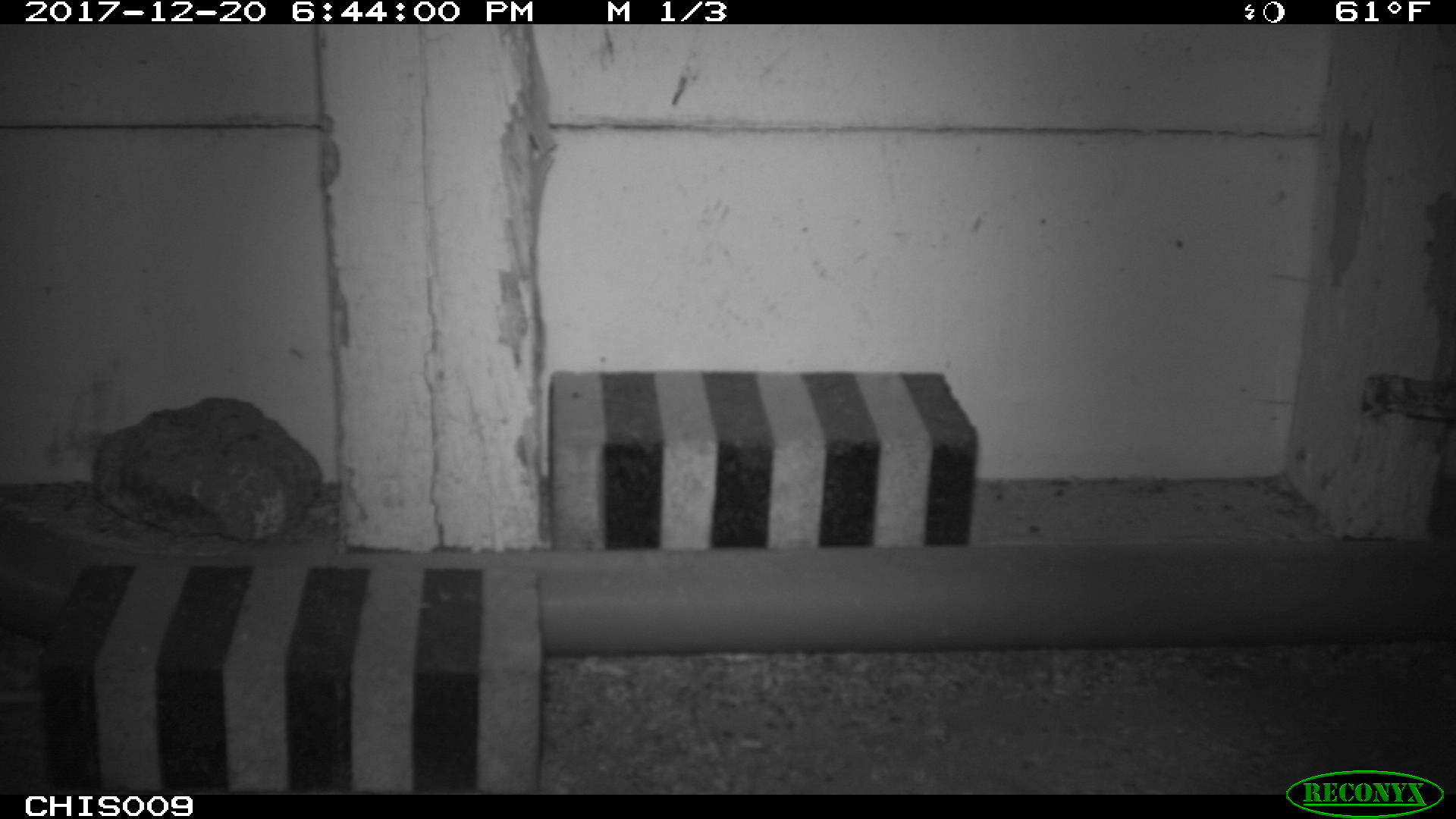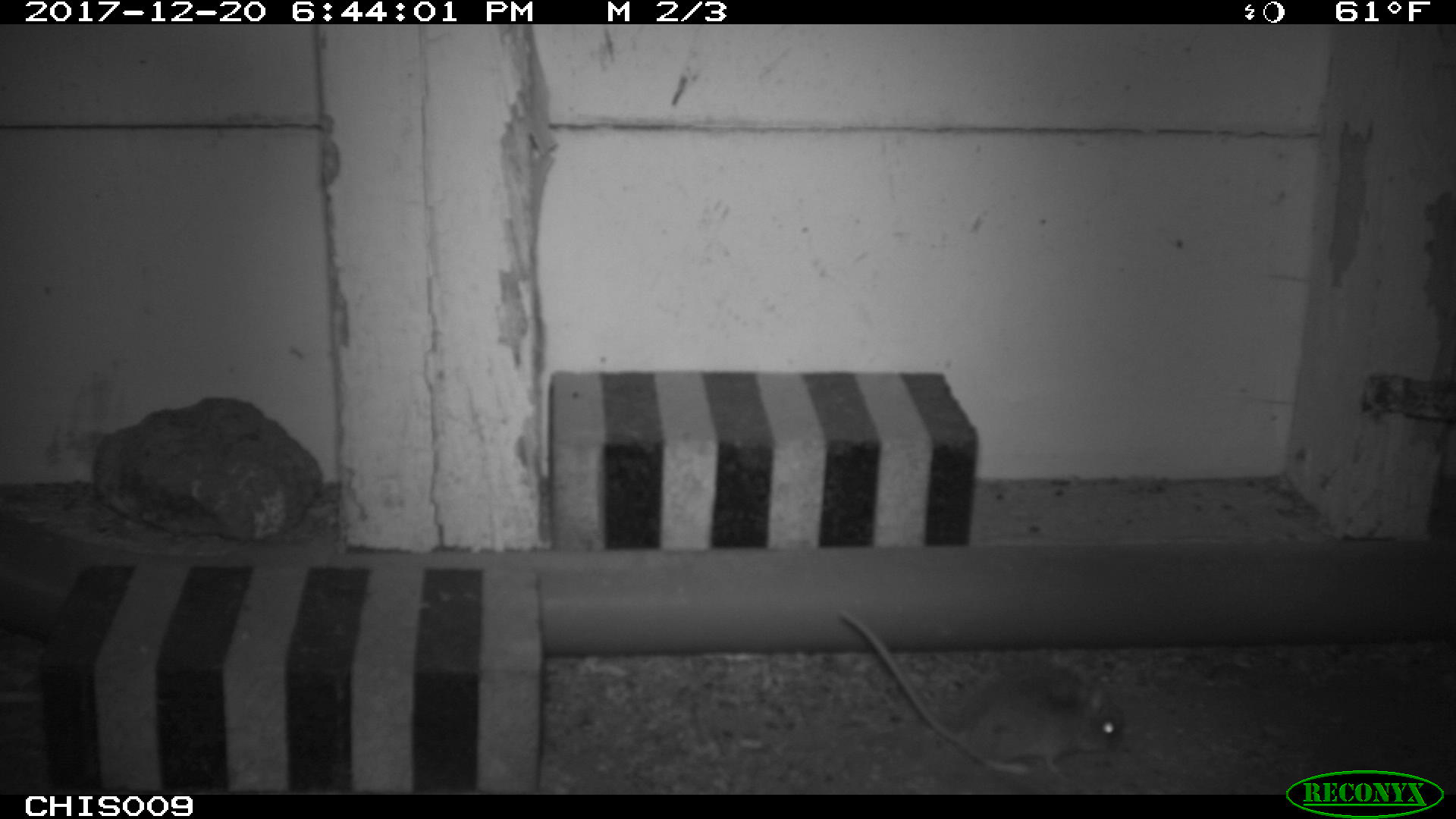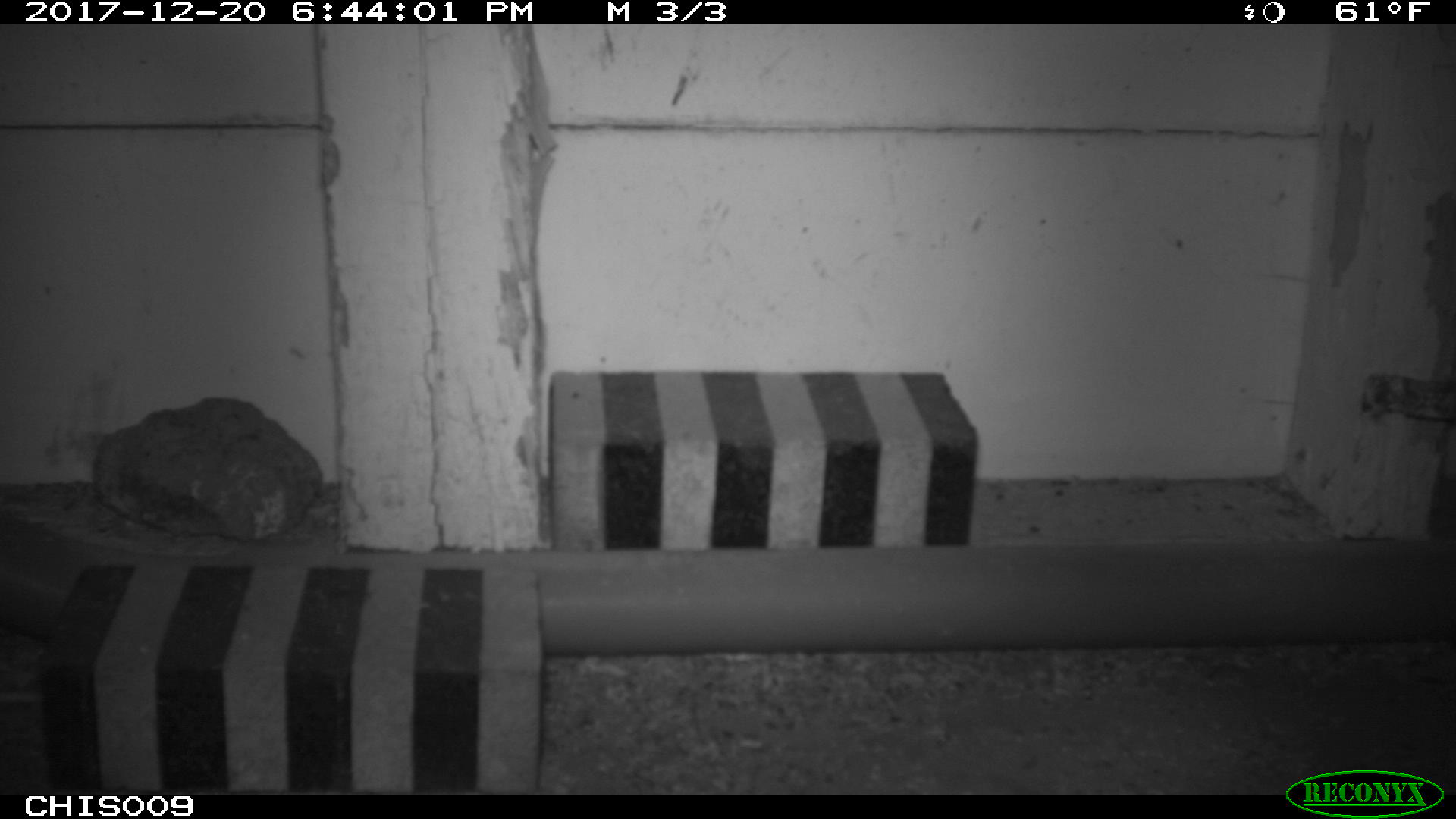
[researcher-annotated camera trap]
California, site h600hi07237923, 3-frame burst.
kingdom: Animalia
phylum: Chordata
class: Mammalia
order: Rodentia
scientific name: Rodentia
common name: rodent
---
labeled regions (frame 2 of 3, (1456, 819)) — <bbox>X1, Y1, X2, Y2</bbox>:
rodent: <bbox>838, 610, 1122, 774</bbox>